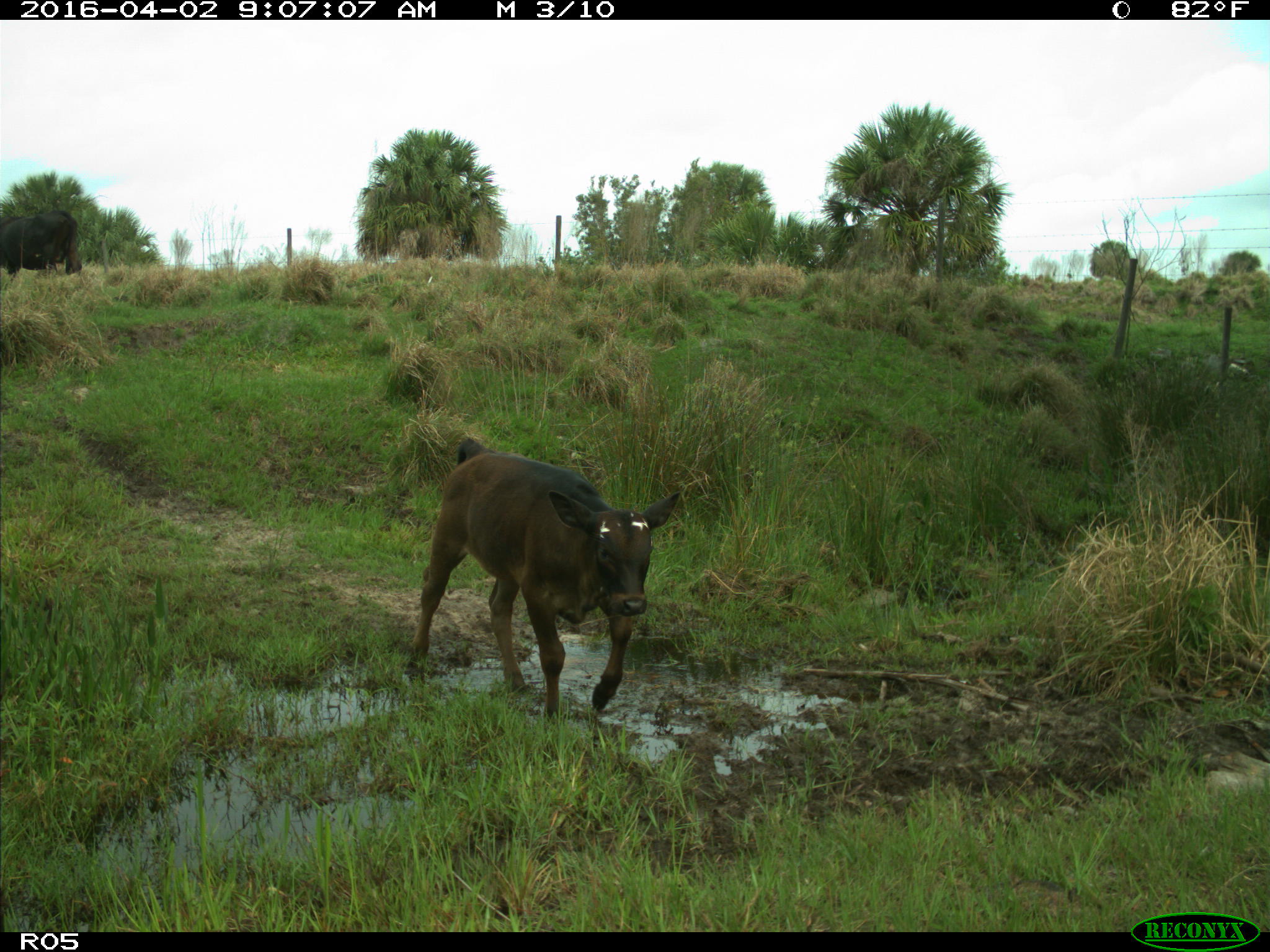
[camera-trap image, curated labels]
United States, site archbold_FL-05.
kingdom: Animalia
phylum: Chordata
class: Mammalia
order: Artiodactyla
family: Bovidae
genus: Bos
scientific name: Bos taurus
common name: domestic cow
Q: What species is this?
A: Bos taurus (domestic cow).